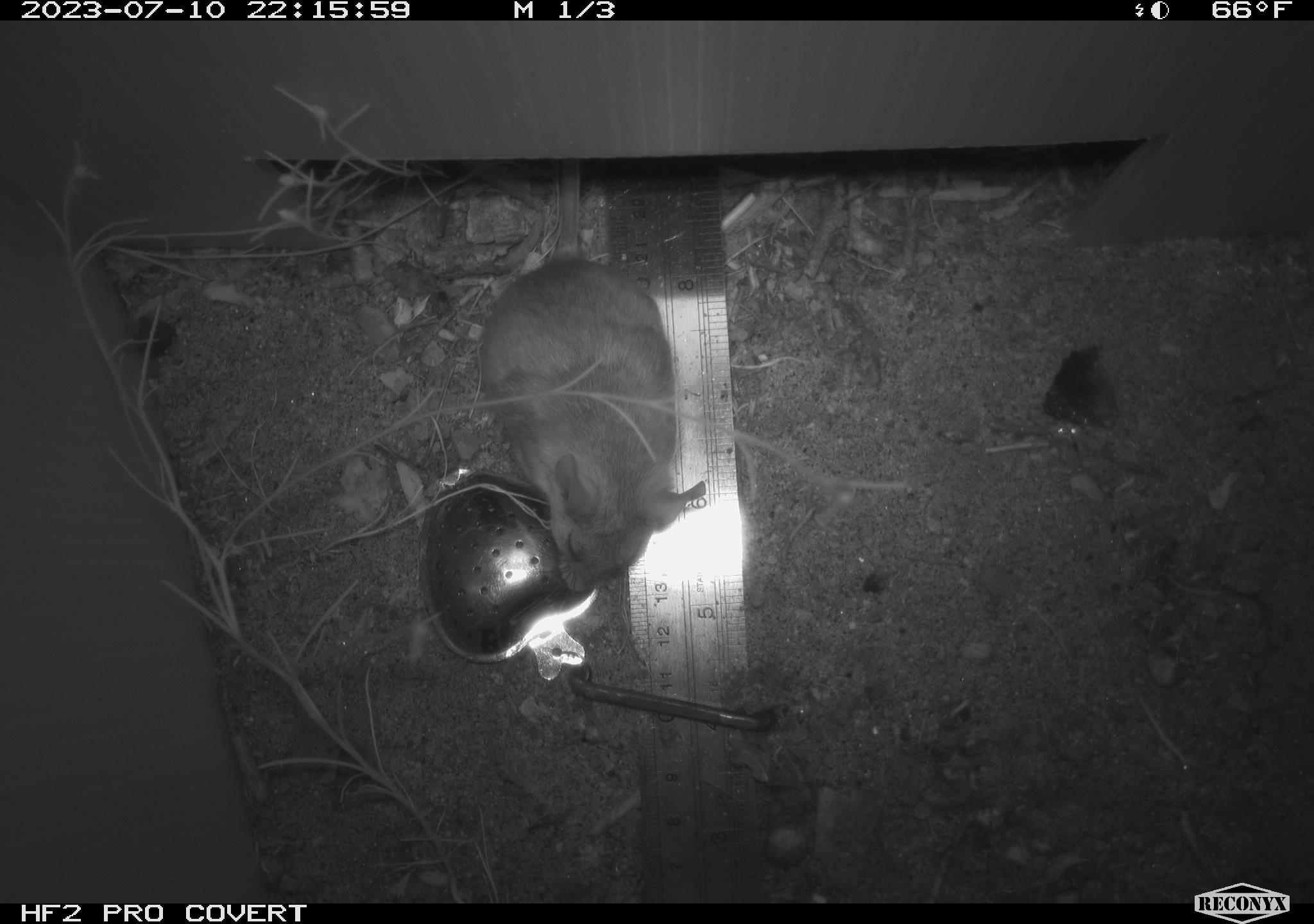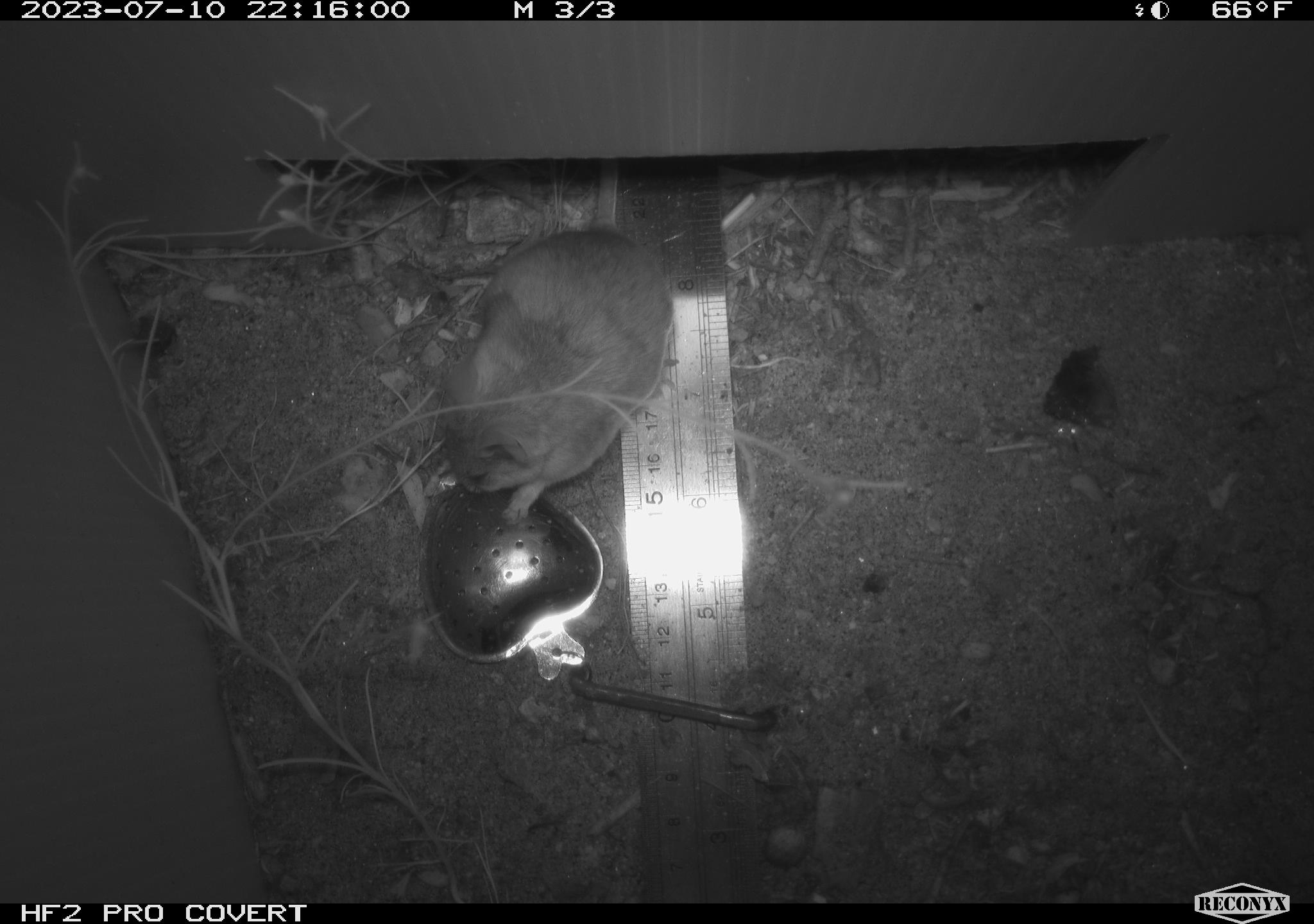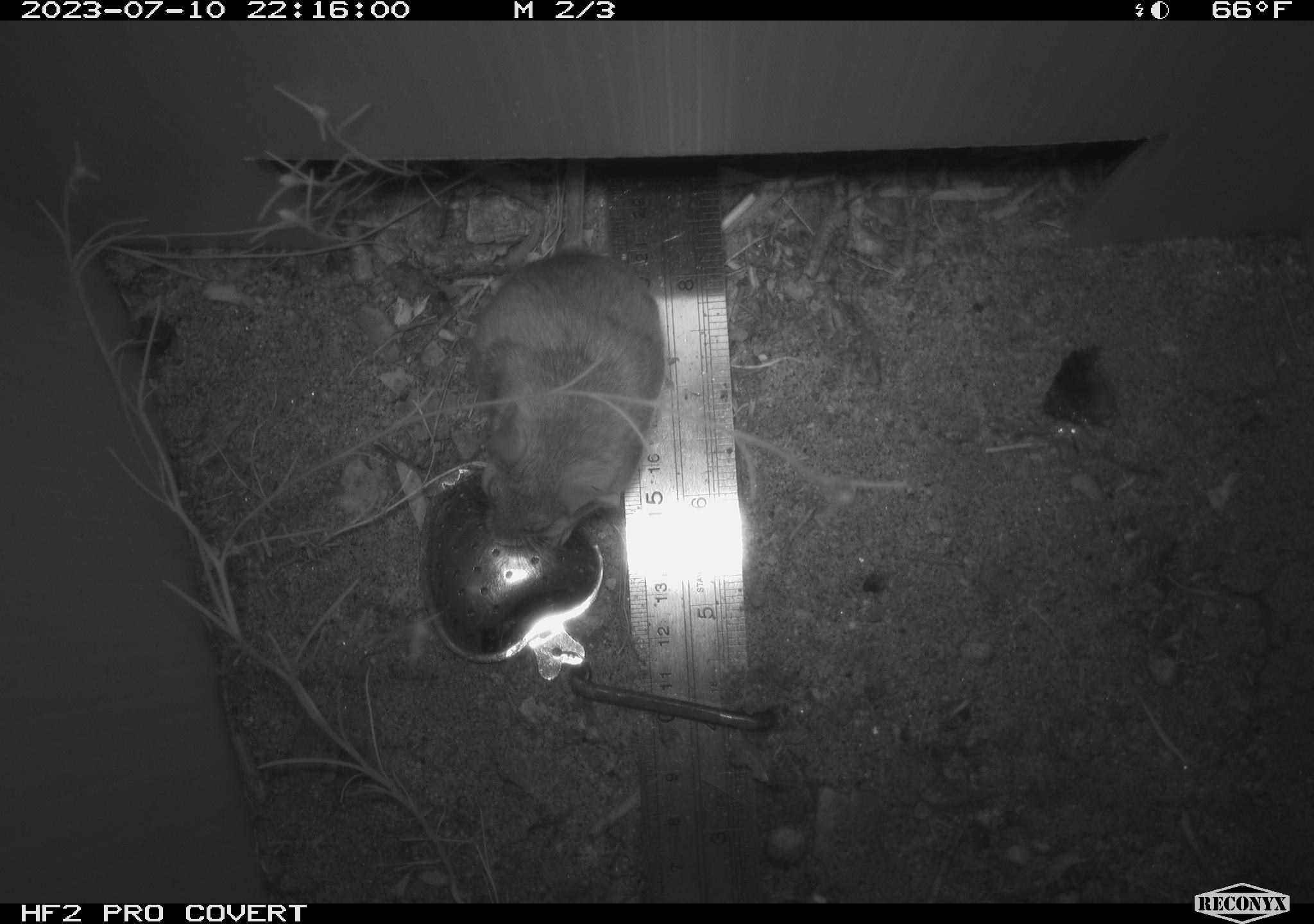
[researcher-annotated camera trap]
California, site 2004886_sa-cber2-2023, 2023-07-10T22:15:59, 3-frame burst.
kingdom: Animalia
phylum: Chordata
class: Mammalia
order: Rodentia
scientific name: Rodentia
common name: mouse species